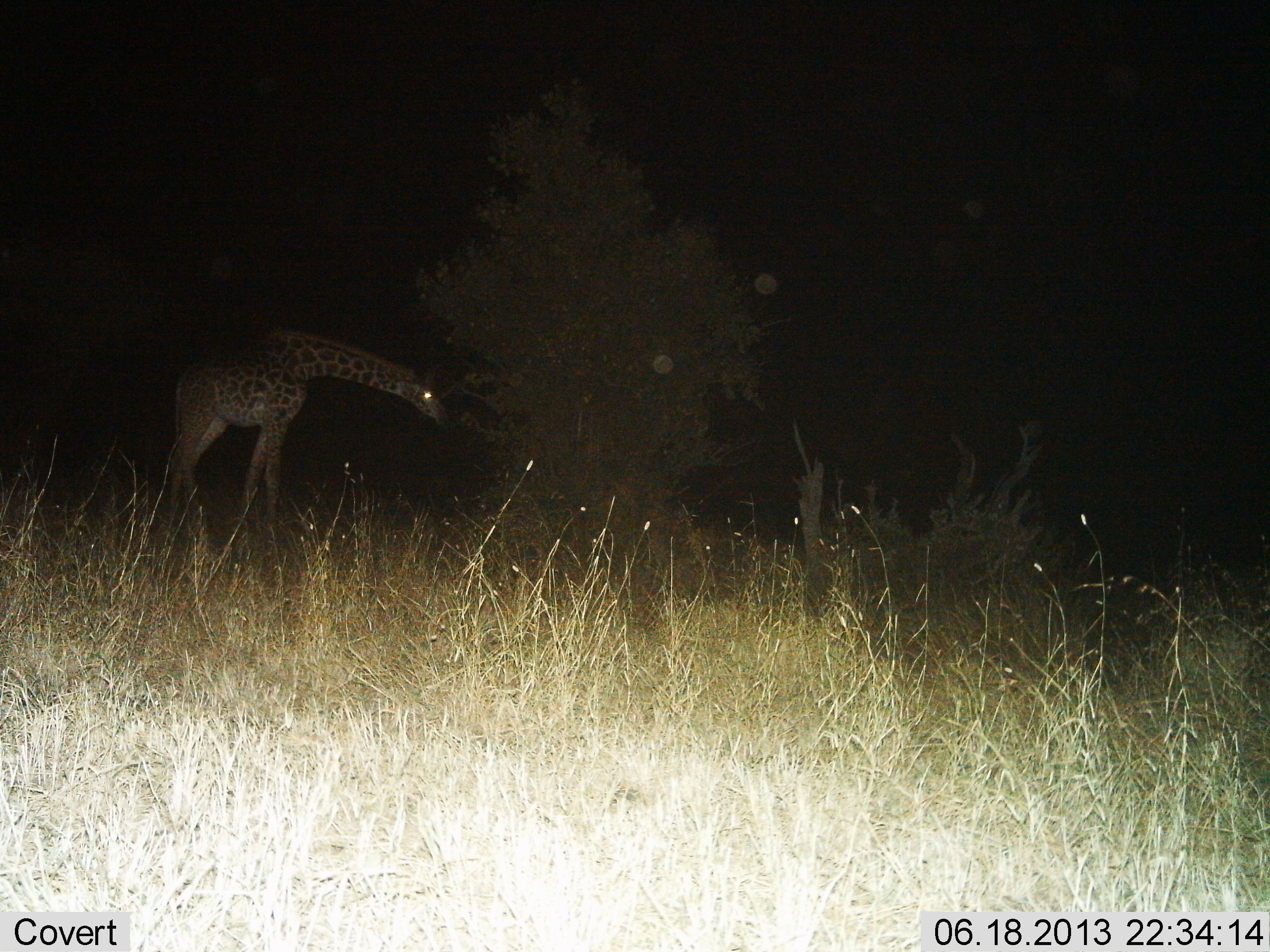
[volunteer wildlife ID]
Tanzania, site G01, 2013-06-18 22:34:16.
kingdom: Animalia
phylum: Chordata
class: Mammalia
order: Artiodactyla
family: Giraffidae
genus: Giraffa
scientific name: Giraffa camelopardalis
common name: giraffe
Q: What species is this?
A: Giraffe (Giraffa camelopardalis).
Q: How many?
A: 1.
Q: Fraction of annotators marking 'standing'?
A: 41%.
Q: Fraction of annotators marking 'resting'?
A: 0%.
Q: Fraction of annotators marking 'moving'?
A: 0%.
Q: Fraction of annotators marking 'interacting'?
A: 0%.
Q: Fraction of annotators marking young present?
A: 0%.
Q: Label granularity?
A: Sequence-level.